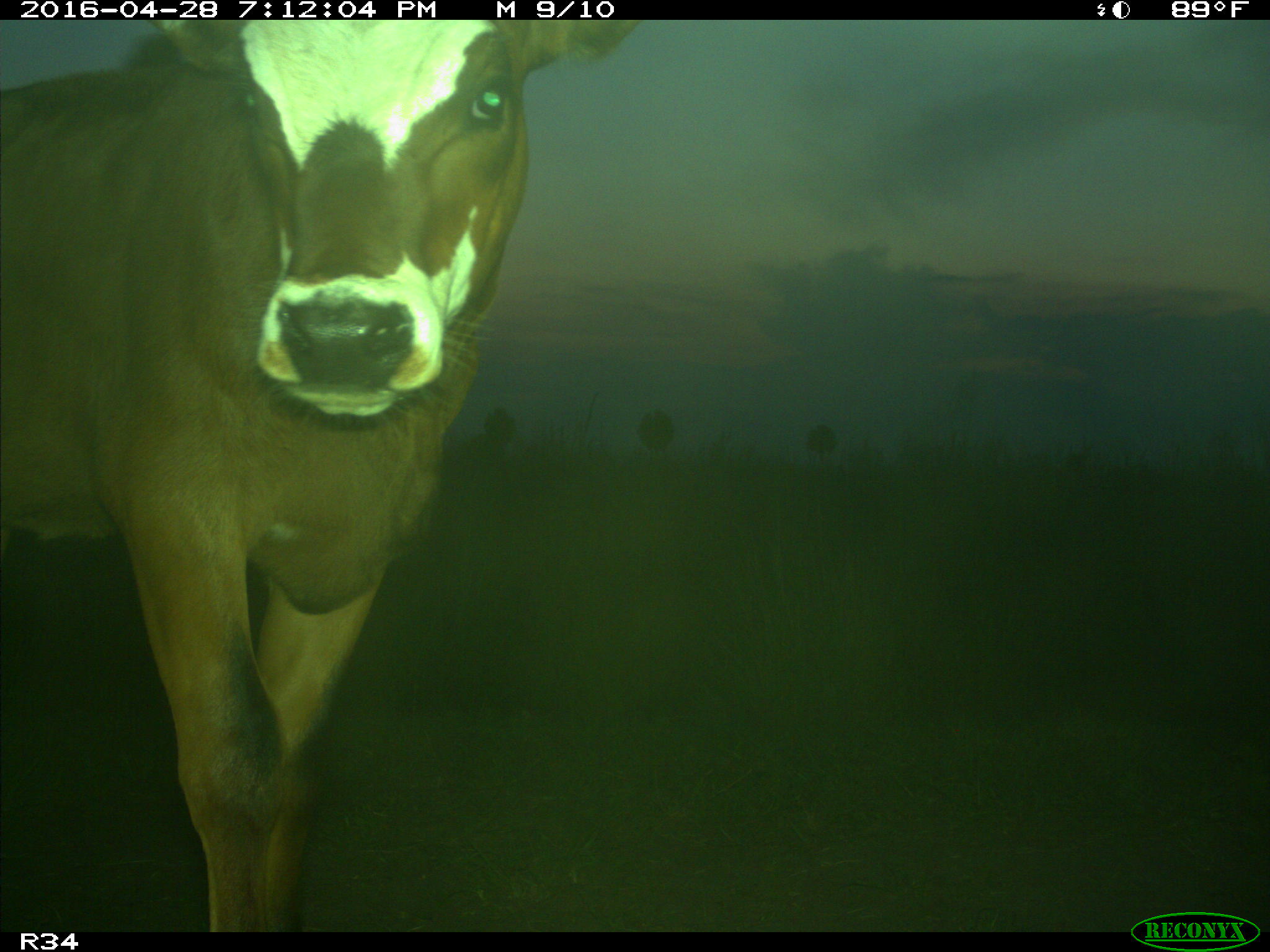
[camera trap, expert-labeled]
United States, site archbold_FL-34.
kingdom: Animalia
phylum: Chordata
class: Mammalia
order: Artiodactyla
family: Bovidae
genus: Bos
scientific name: Bos taurus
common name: domestic cow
Bos taurus (domestic cow).